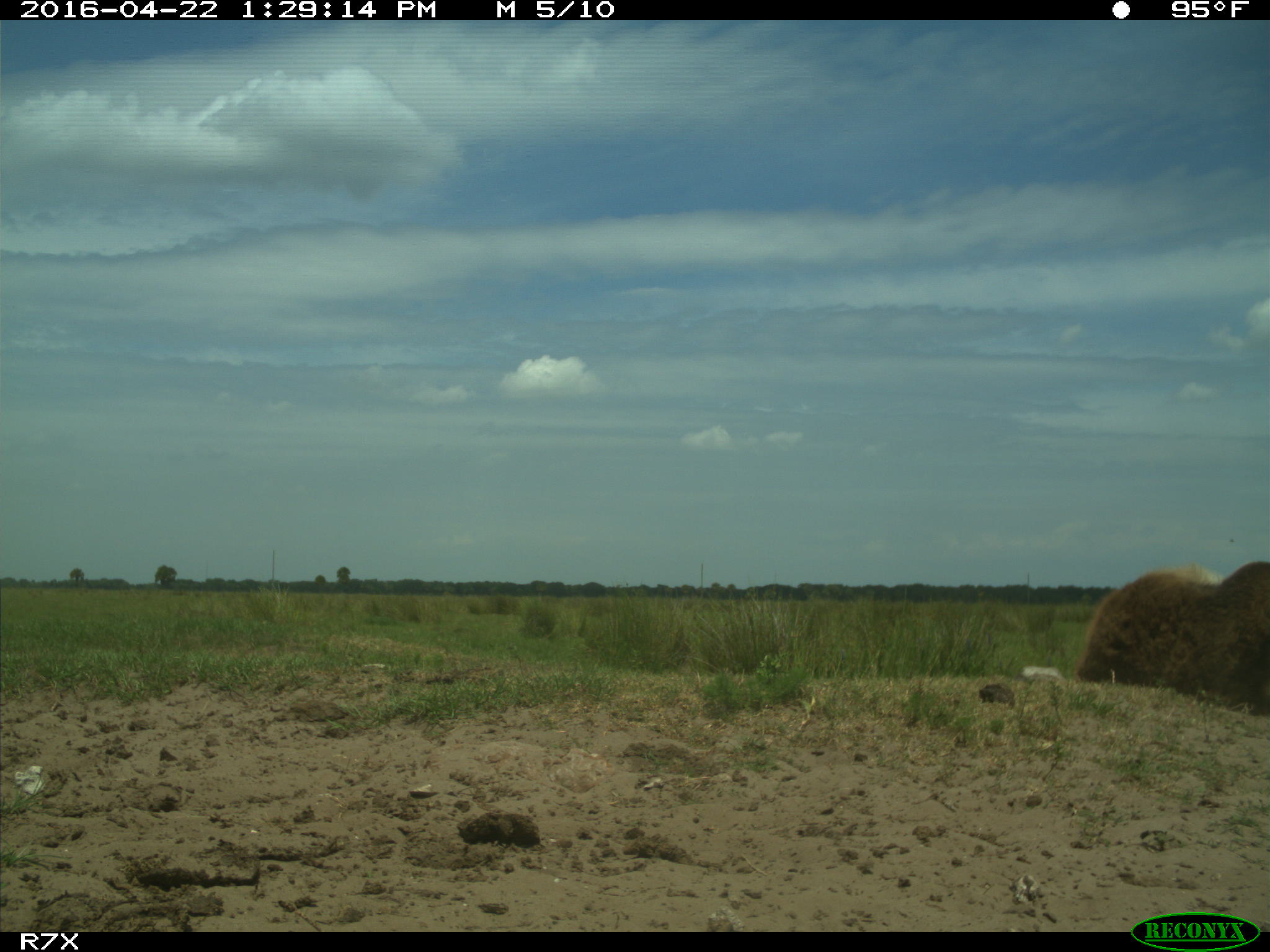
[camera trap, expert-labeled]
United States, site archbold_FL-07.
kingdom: Animalia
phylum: Chordata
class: Mammalia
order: Artiodactyla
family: Bovidae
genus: Bos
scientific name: Bos taurus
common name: domestic cow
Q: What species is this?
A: Bos taurus (domestic cow).